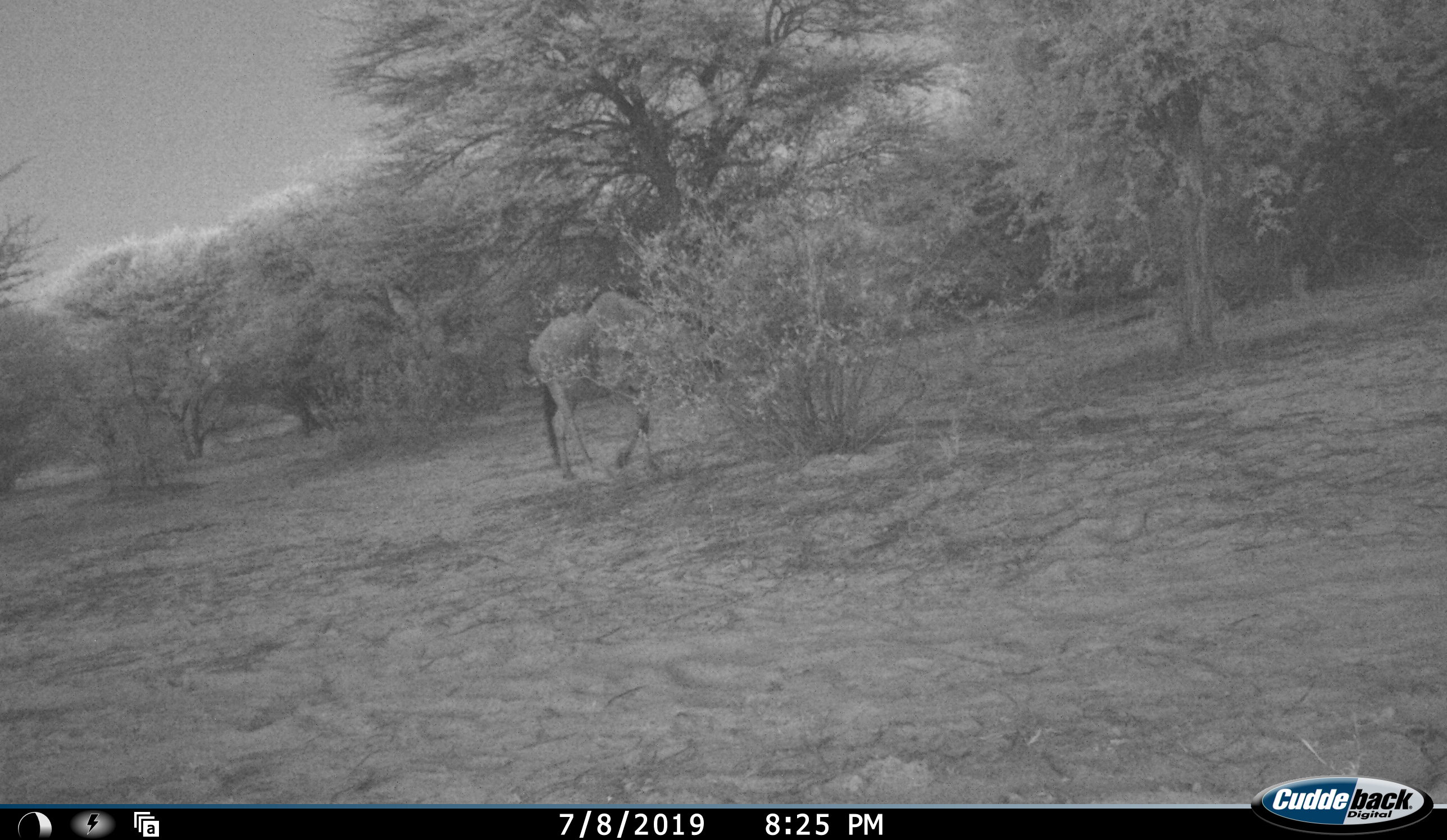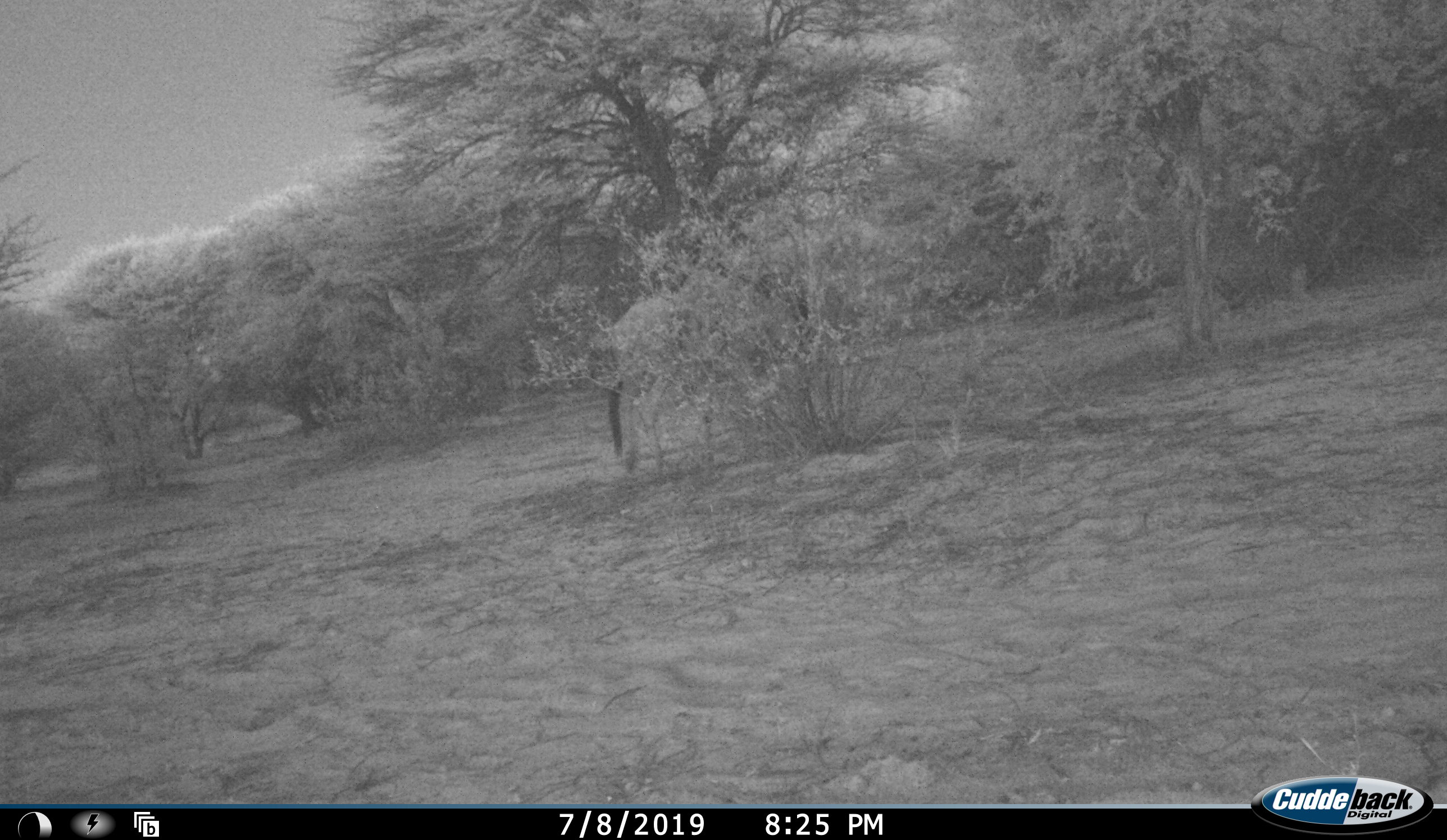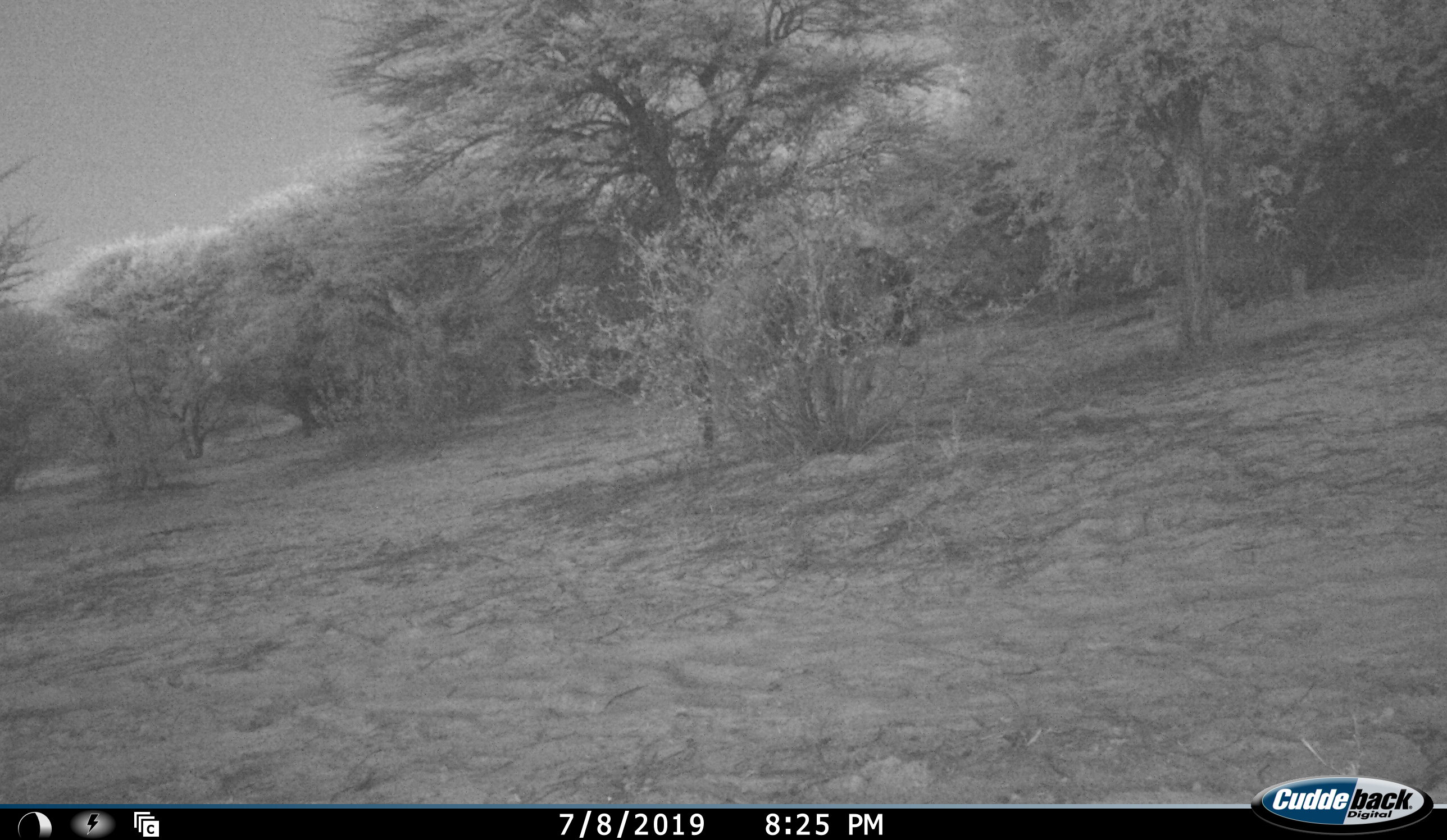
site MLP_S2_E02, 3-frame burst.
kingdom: Animalia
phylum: Chordata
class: Mammalia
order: Artiodactyla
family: Bovidae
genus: Connochaetes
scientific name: Connochaetes taurinus taurinus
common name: blue wildebeest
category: wildebeestblue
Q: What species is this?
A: Wildebeestblue (blue wildebeest) (Connochaetes taurinus taurinus).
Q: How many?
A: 1.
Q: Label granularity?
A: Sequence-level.